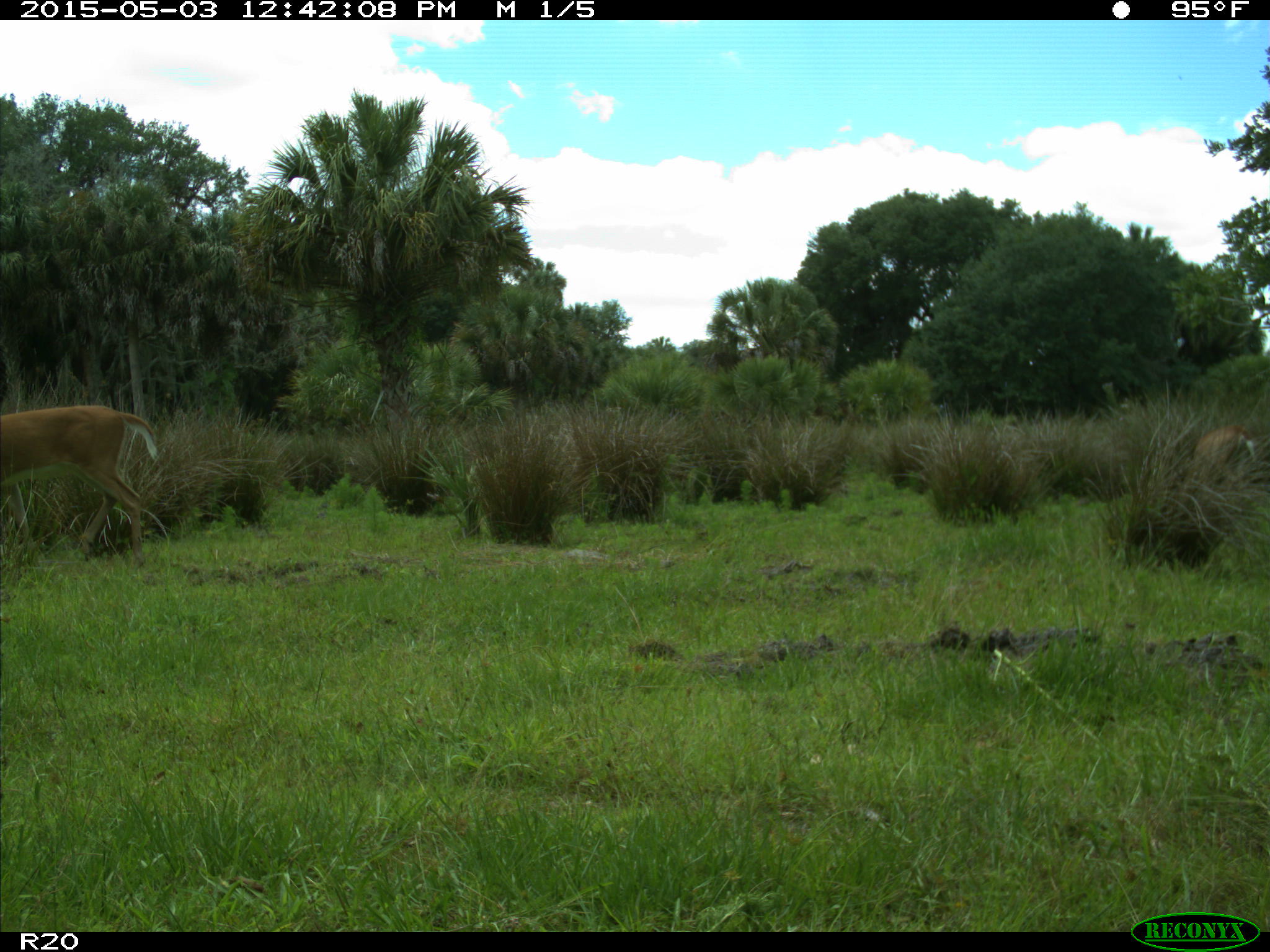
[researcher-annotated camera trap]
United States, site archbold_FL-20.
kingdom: Animalia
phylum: Chordata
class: Mammalia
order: Artiodactyla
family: Cervidae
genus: Odocoileus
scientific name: Odocoileus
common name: deer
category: unidentified deer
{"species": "unidentified deer (deer) (Odocoileus)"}